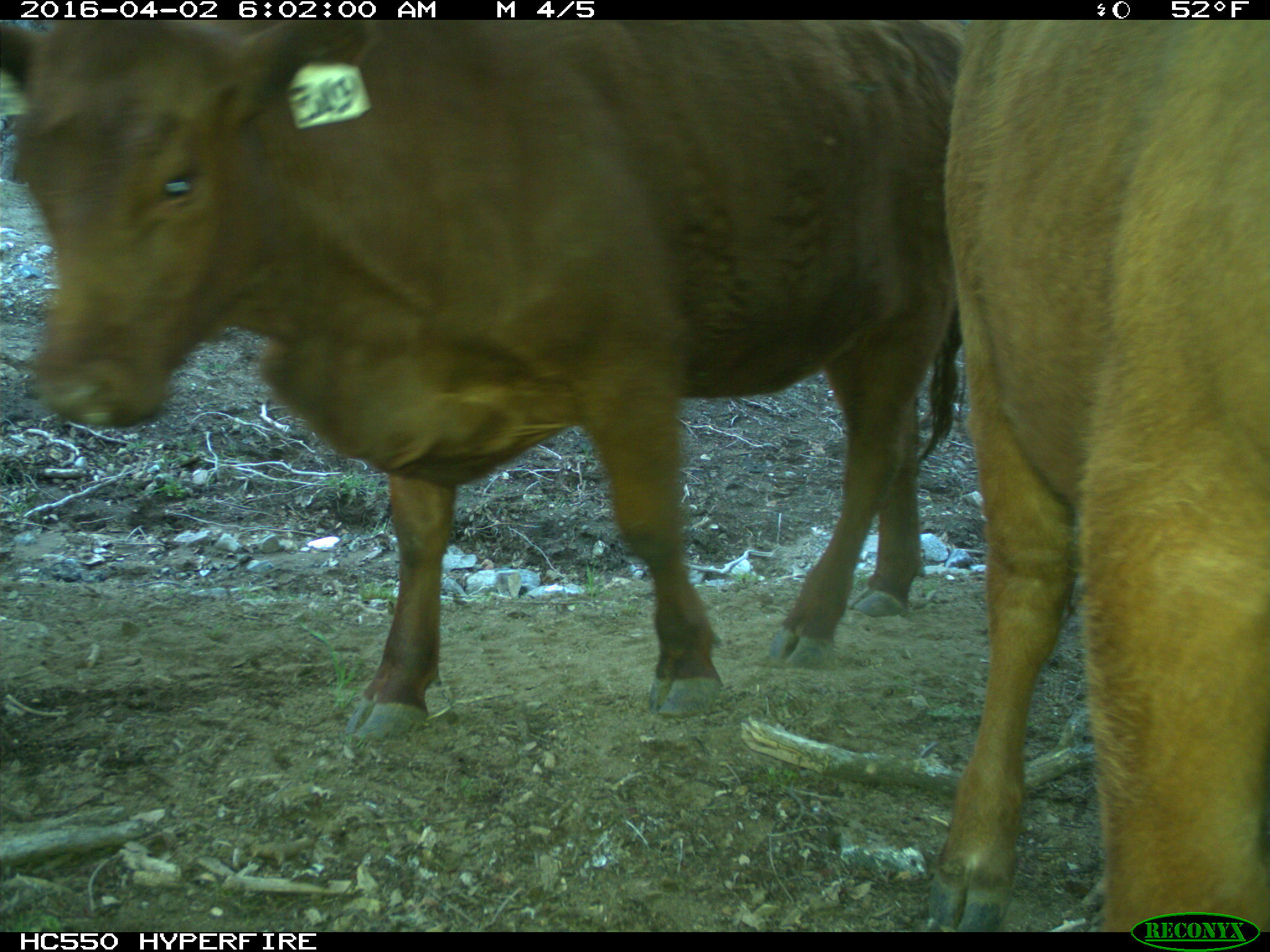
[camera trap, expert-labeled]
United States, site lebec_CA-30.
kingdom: Animalia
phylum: Chordata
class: Mammalia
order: Artiodactyla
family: Bovidae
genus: Bos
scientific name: Bos taurus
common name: domestic cow